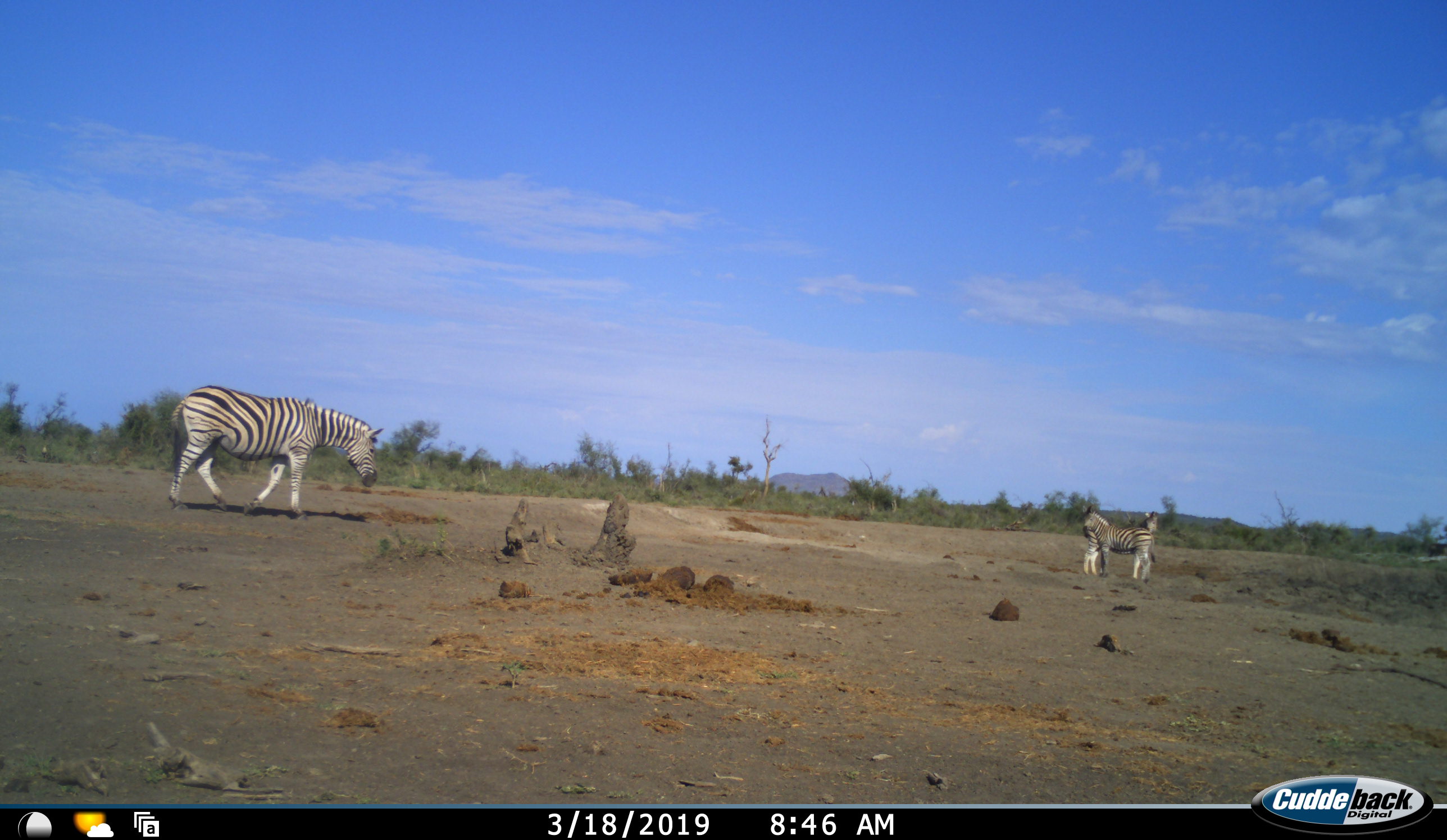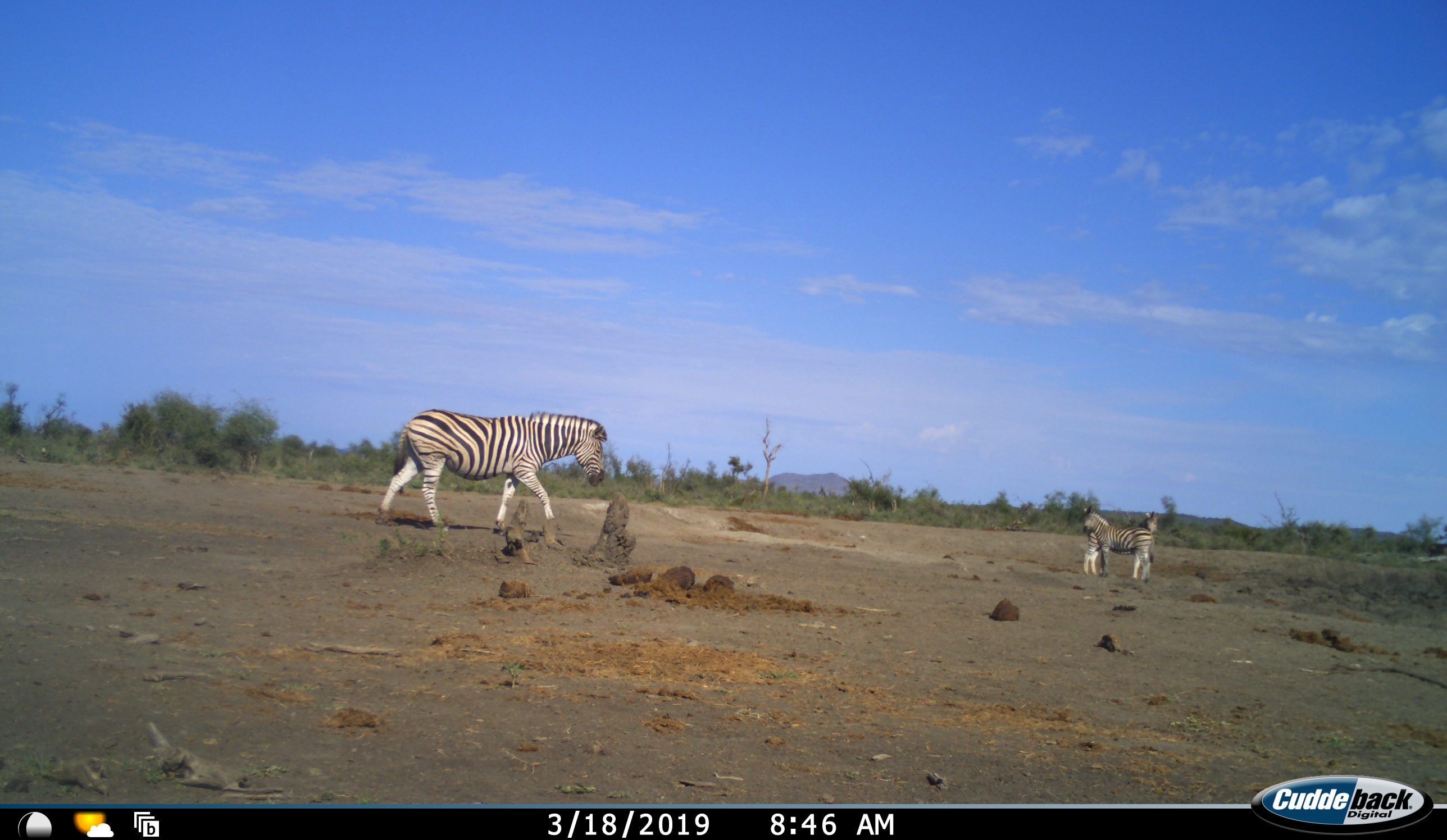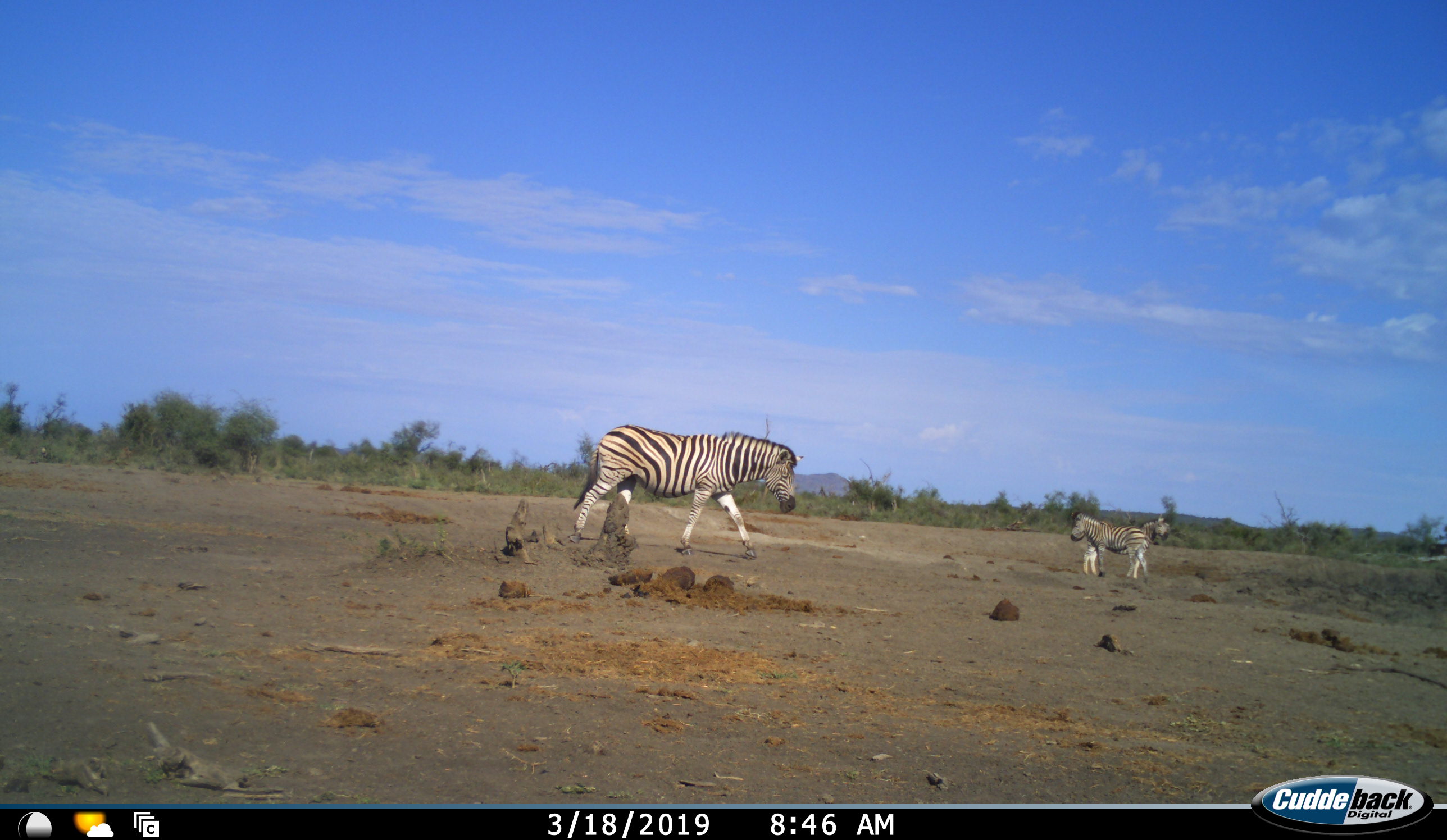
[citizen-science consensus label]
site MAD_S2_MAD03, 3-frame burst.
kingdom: Animalia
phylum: Chordata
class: Mammalia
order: Perissodactyla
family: Equidae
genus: Equus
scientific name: Equus quagga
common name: plains zebra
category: zebraplains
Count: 3.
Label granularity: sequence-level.